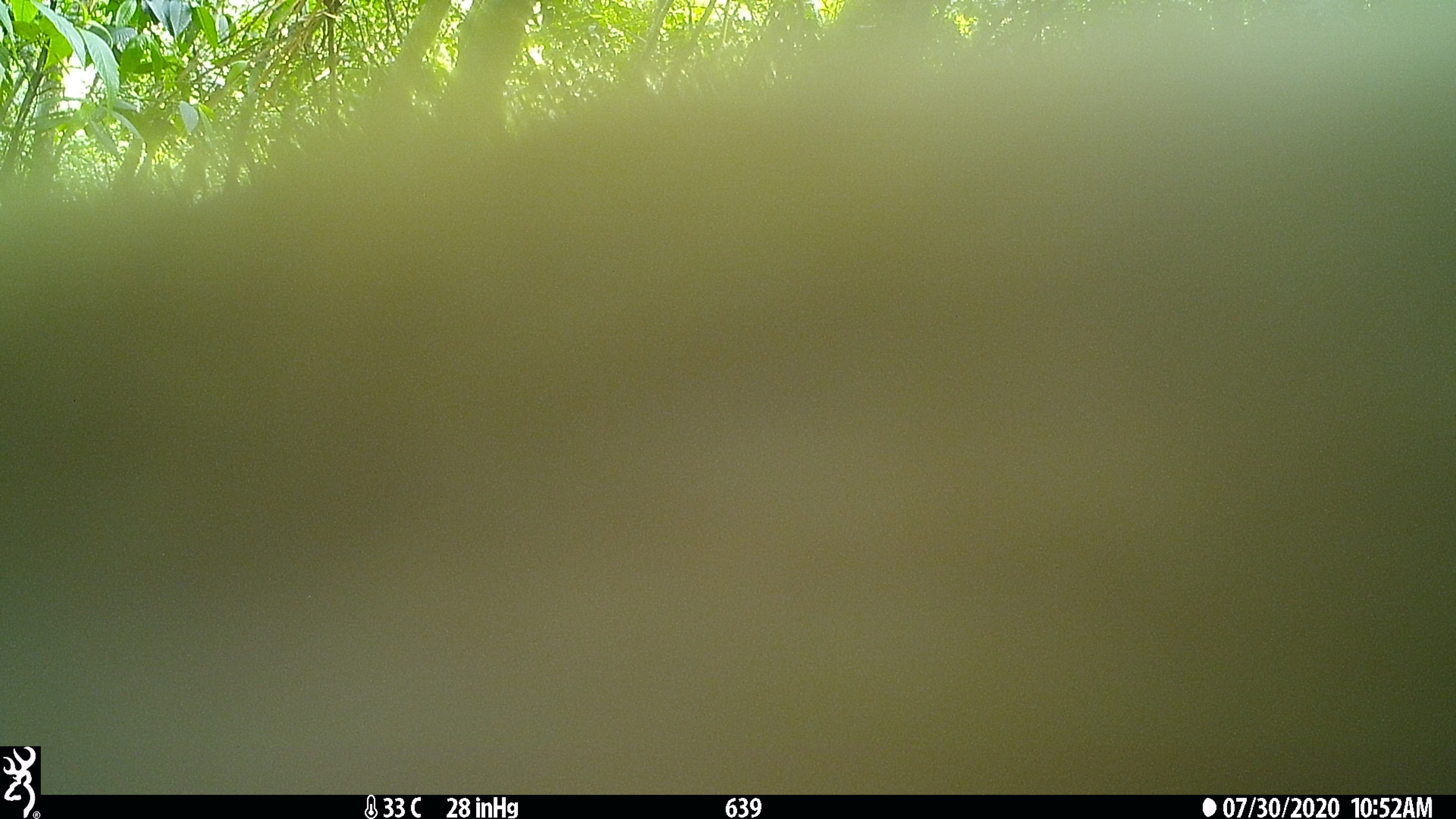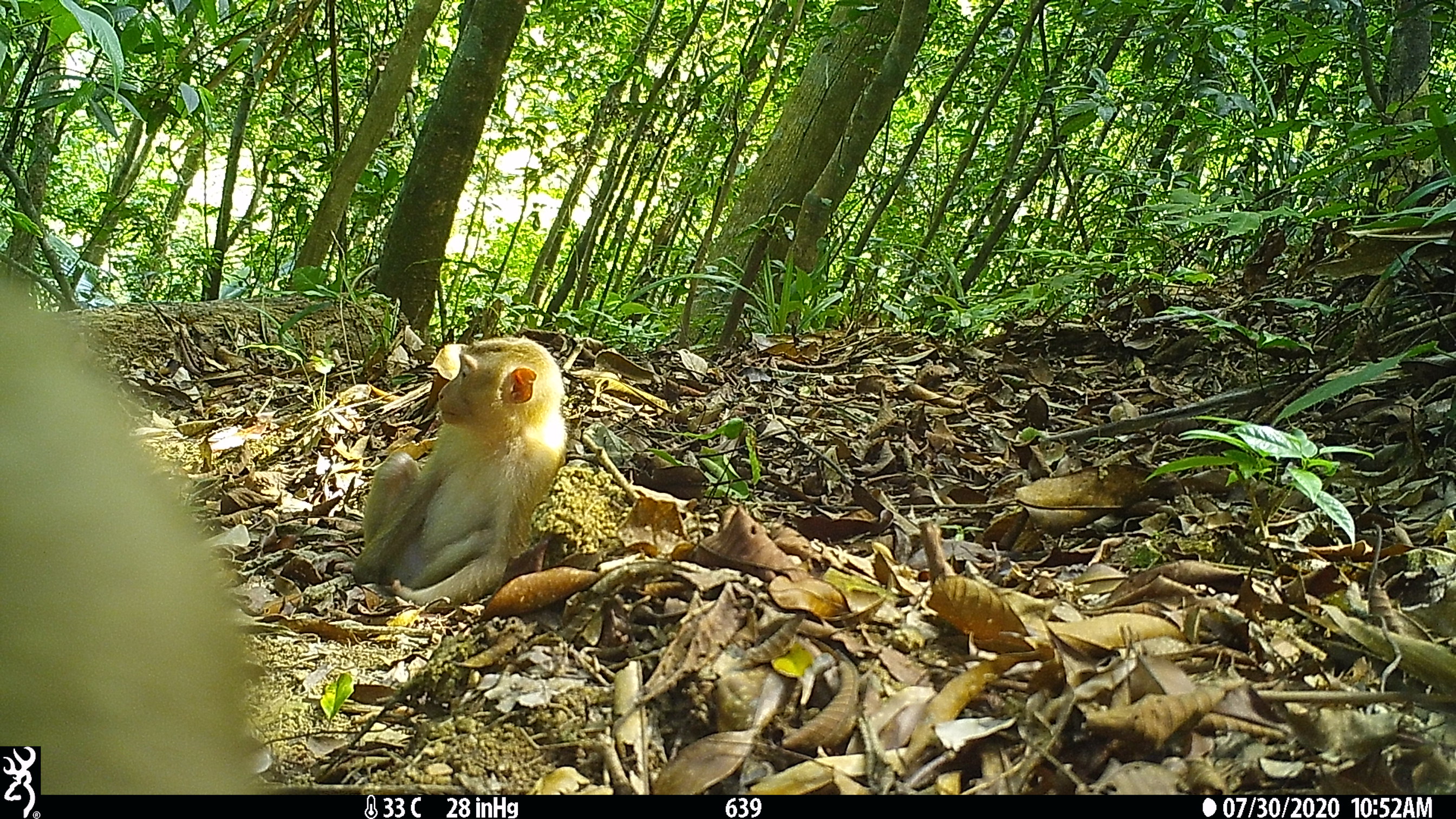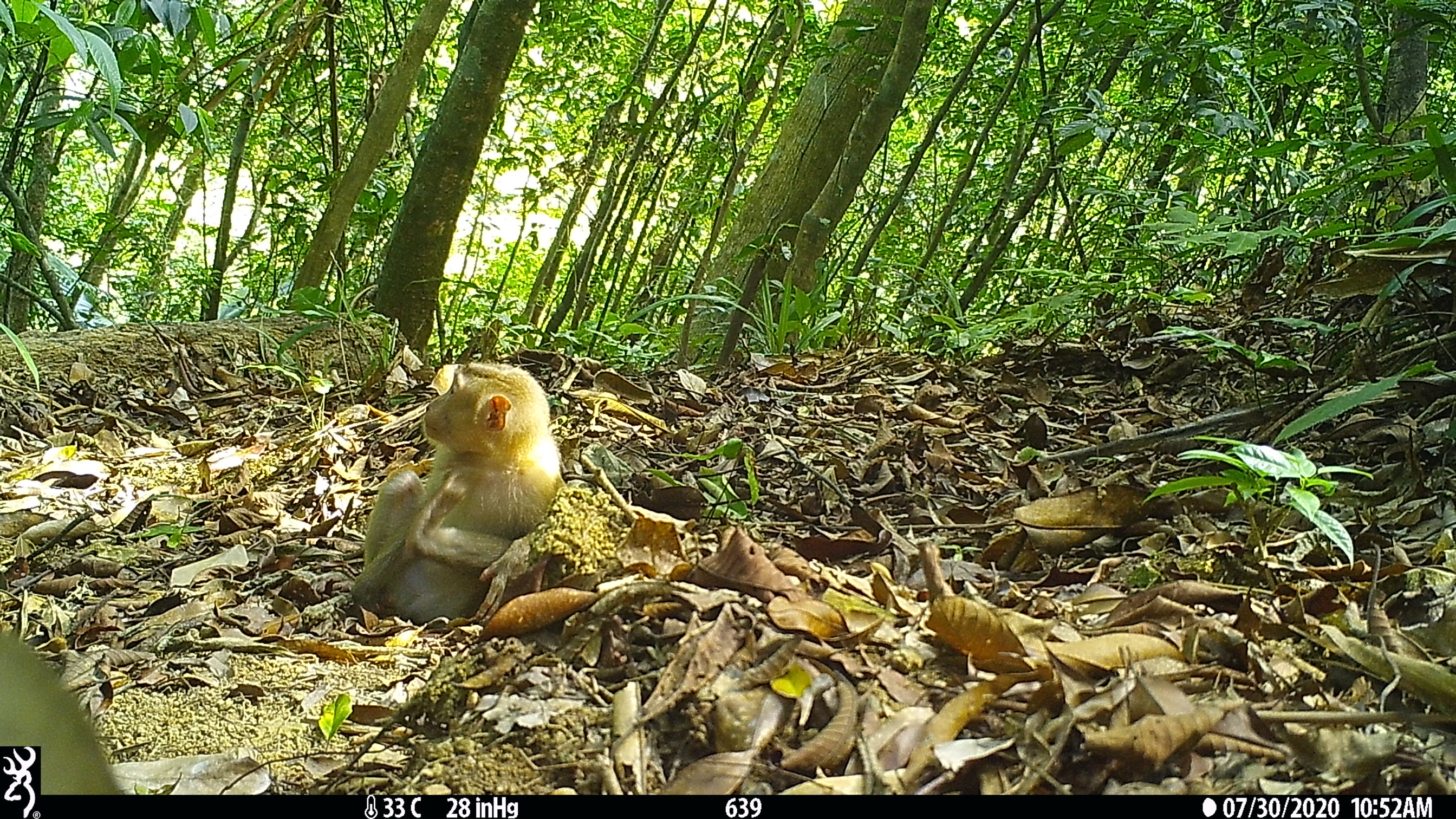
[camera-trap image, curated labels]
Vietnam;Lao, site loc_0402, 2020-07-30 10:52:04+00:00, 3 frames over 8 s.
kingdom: Animalia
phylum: Chordata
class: Mammalia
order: Primates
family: Cercopithecidae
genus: Macaca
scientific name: Macaca nemestrina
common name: pig-tailed macaque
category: pig tailed macaque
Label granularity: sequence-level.